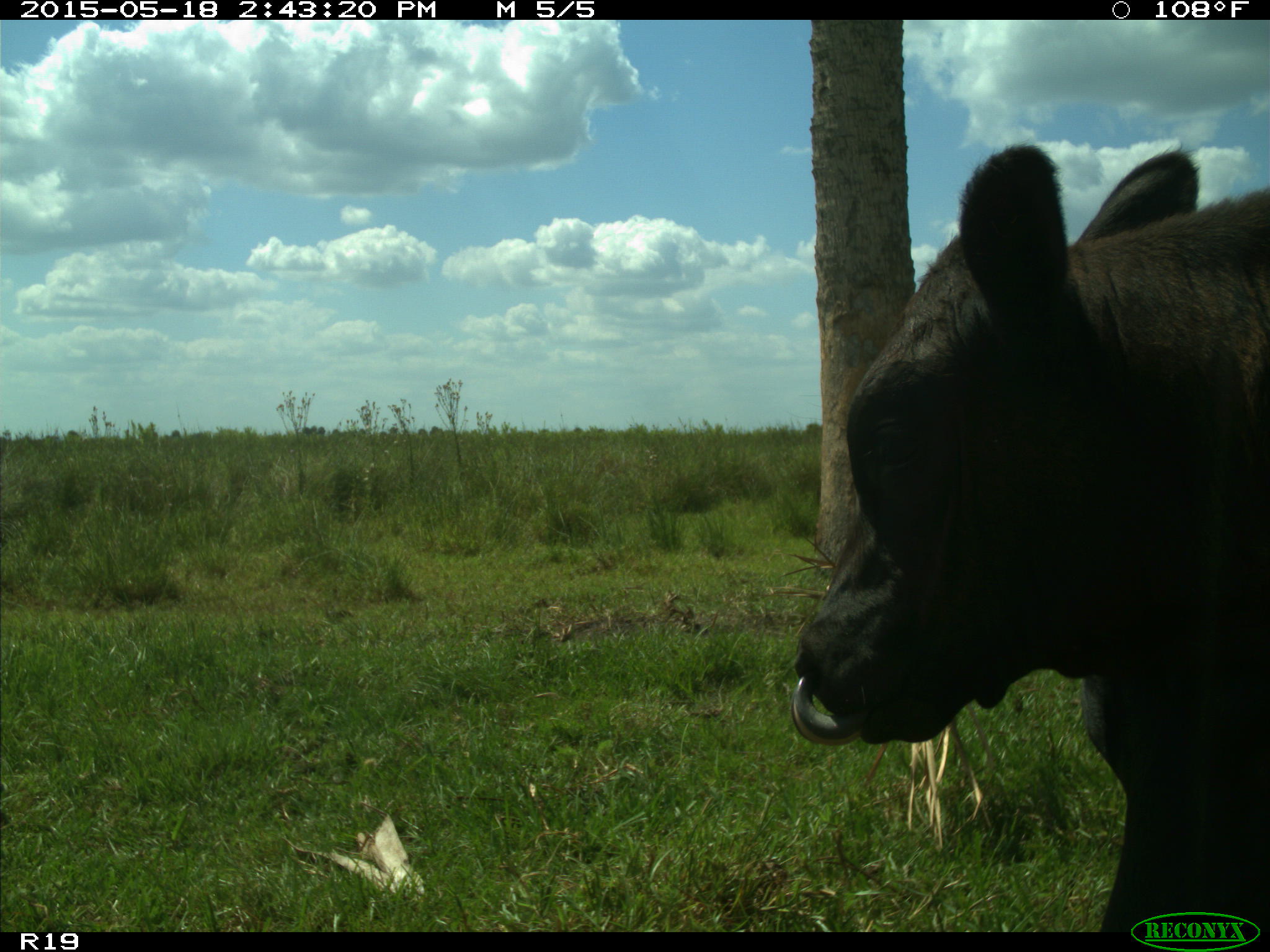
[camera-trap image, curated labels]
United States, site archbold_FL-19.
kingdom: Animalia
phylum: Chordata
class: Mammalia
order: Artiodactyla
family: Bovidae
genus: Bos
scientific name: Bos taurus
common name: domestic cow